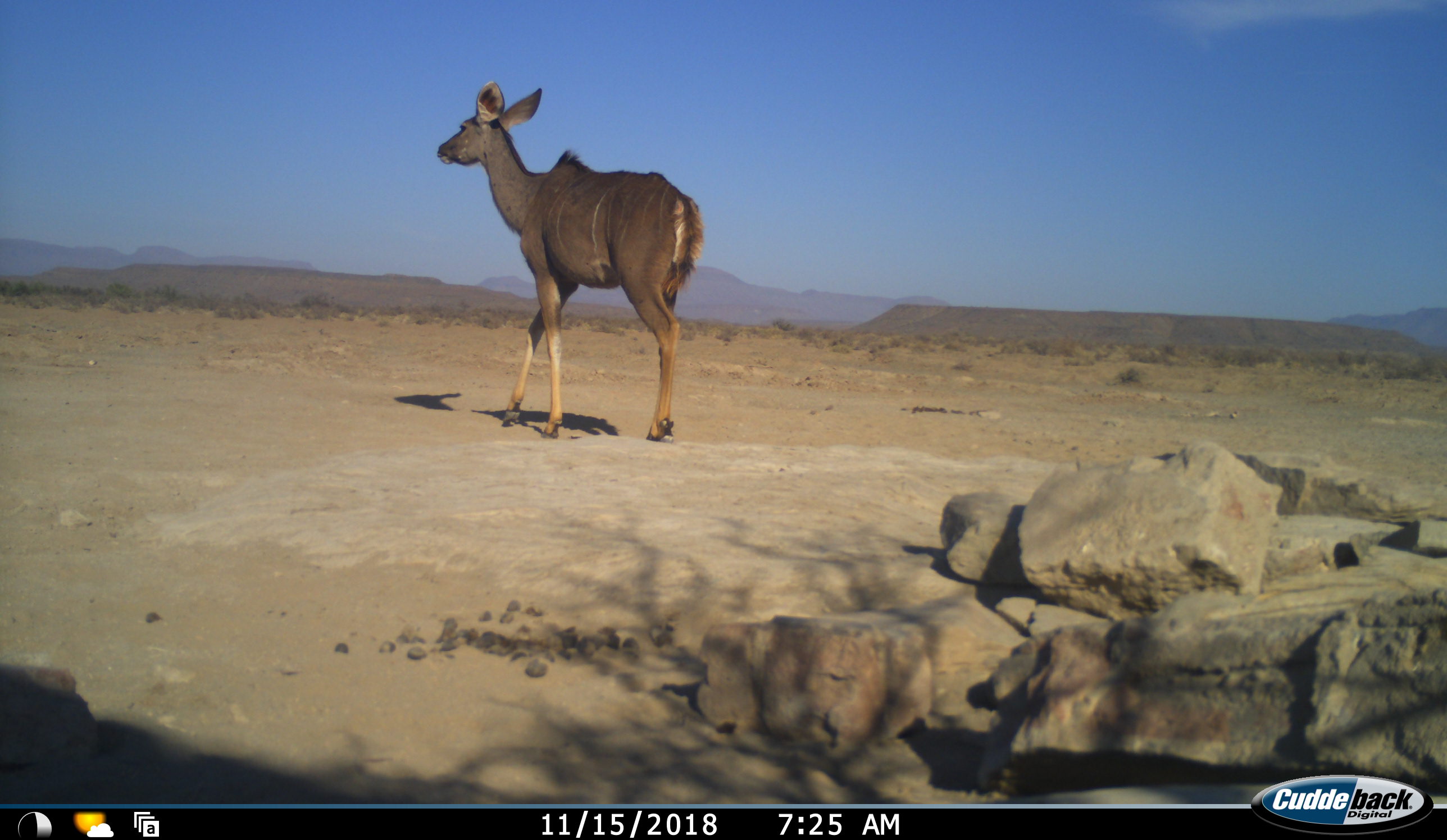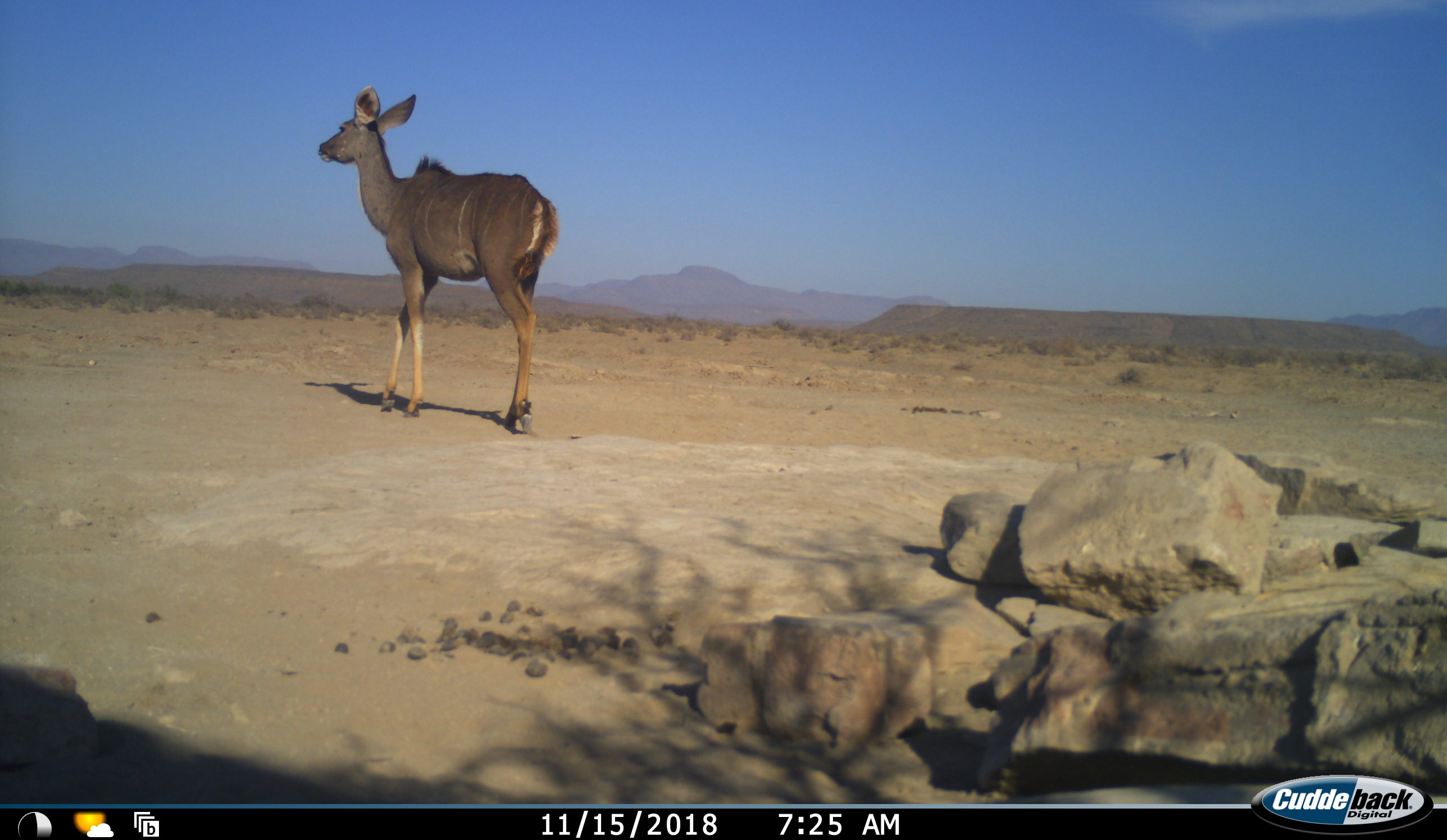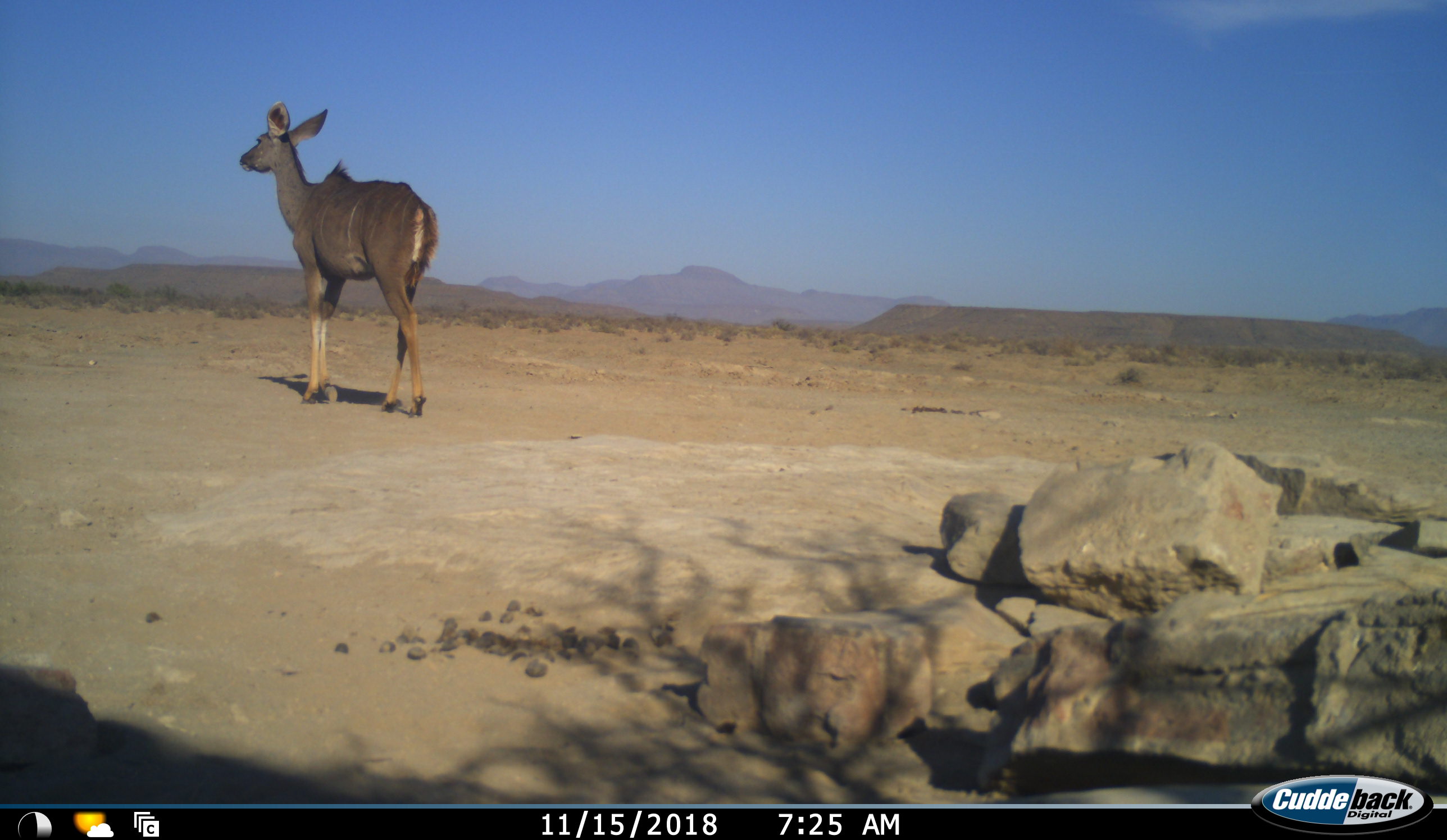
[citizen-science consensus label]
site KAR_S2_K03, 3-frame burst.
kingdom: Animalia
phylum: Chordata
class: Mammalia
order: Artiodactyla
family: Bovidae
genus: Tragelaphus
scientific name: Tragelaphus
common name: kudu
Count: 1.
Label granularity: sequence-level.